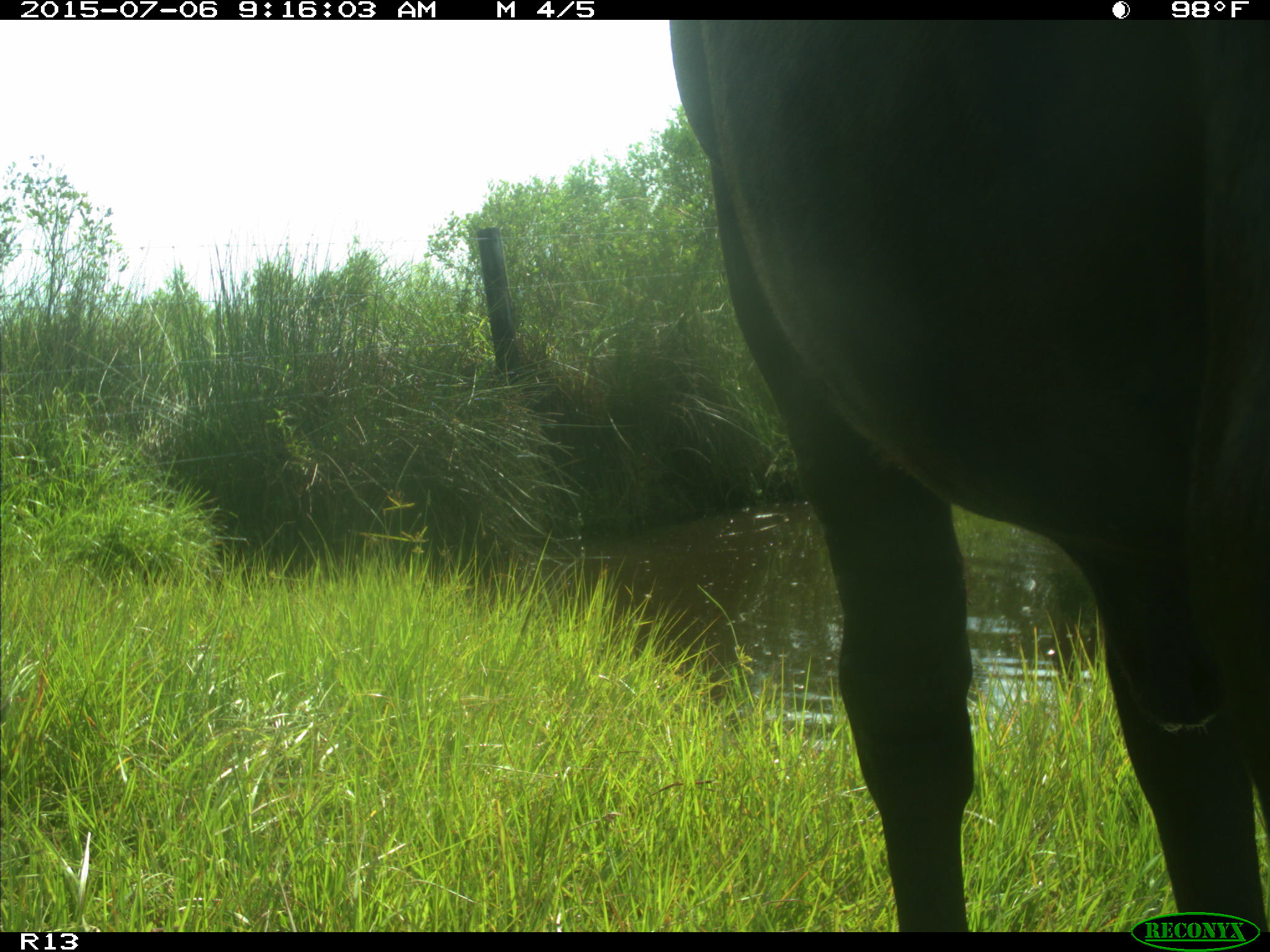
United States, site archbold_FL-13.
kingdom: Animalia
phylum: Chordata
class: Mammalia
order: Artiodactyla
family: Bovidae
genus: Bos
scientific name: Bos taurus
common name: domestic cow